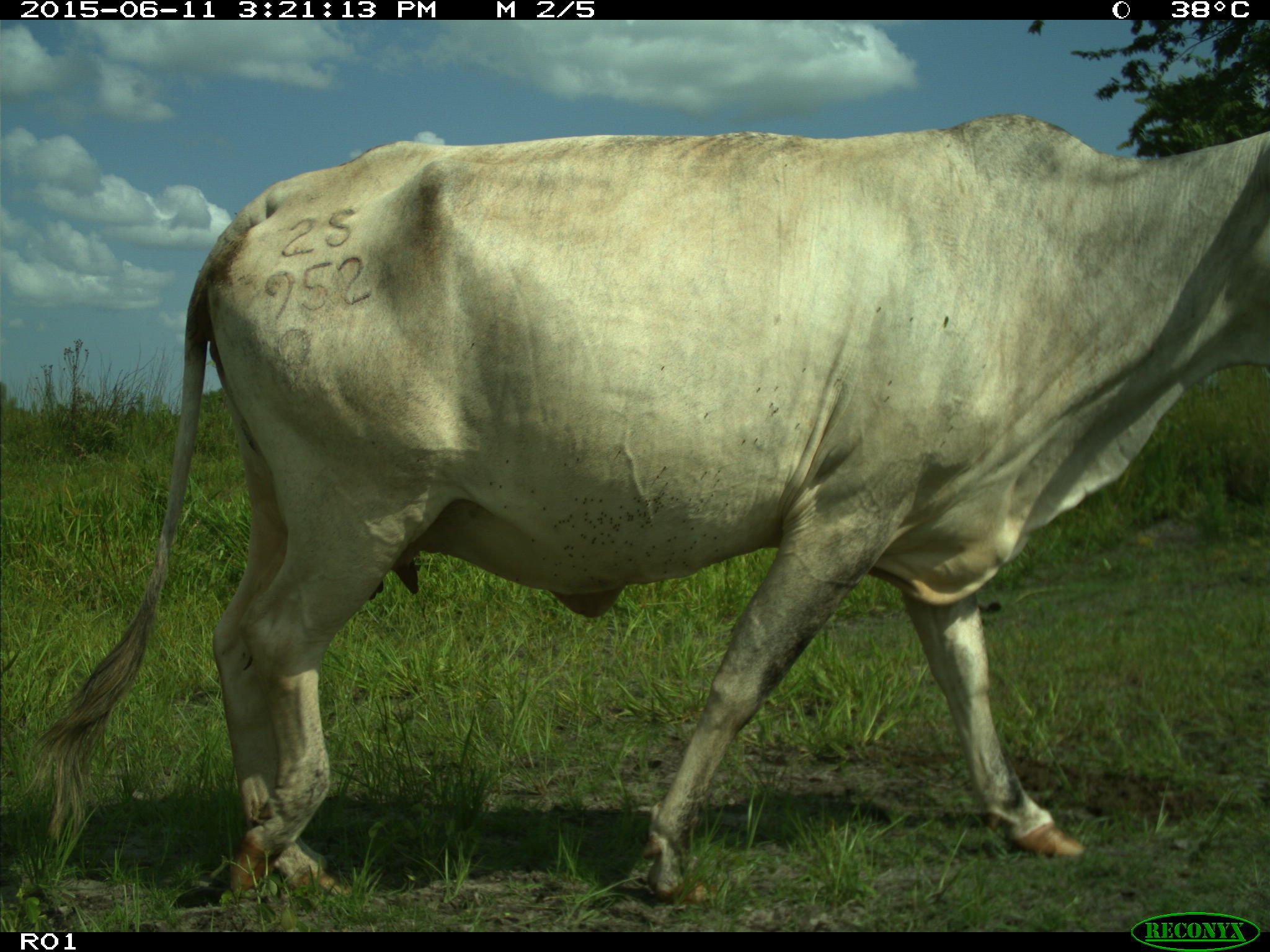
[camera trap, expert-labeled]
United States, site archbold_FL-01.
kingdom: Animalia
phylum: Chordata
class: Mammalia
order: Artiodactyla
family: Bovidae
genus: Bos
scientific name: Bos taurus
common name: domestic cow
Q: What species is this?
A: Bos taurus (domestic cow).